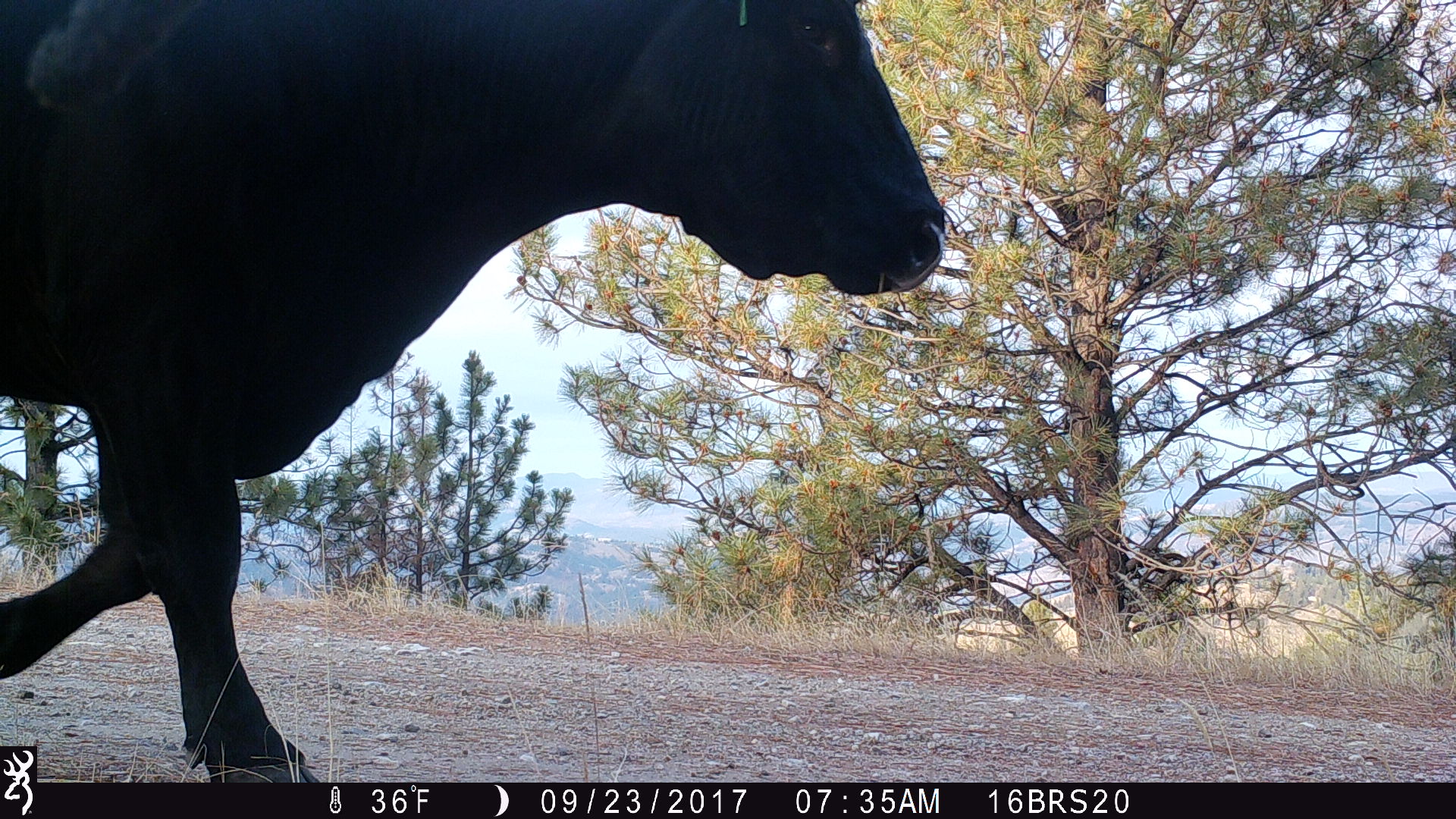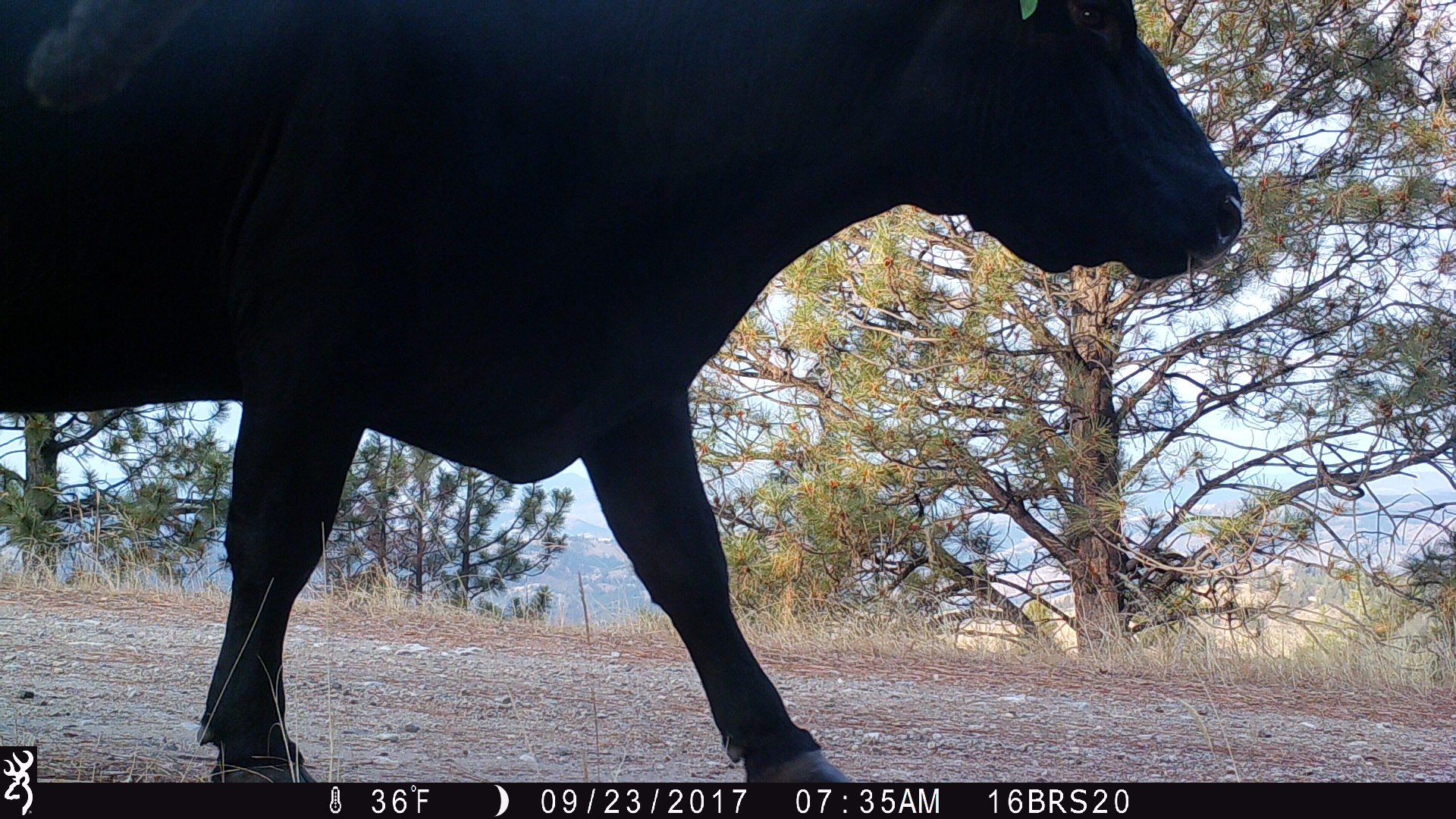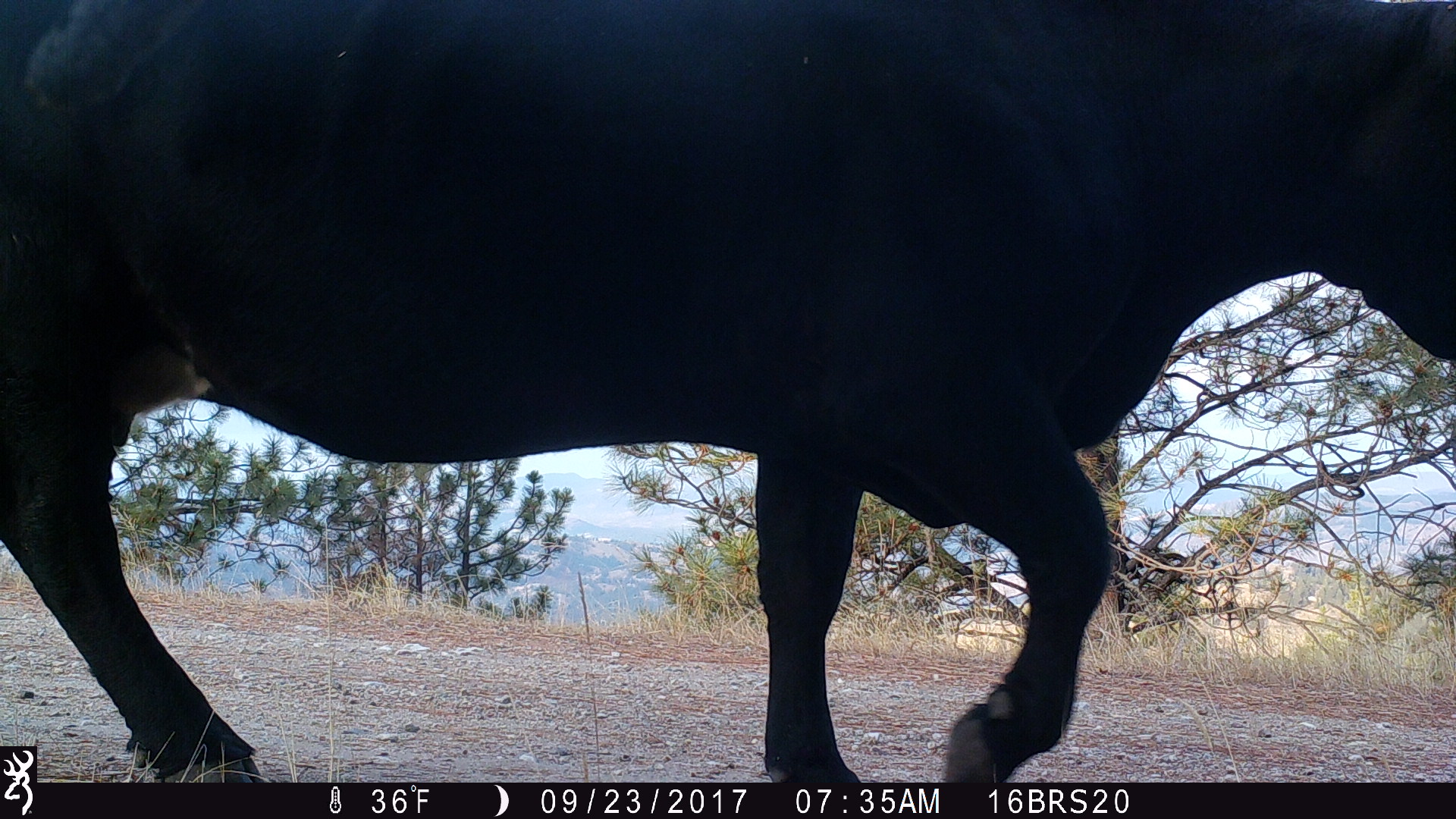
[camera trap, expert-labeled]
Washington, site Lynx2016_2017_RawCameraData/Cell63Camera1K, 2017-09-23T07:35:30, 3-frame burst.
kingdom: Animalia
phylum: Chordata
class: Mammalia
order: Artiodactyla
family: Bovidae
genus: Bos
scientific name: Bos taurus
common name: domestic cattle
Domestic cattle (Bos taurus). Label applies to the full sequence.